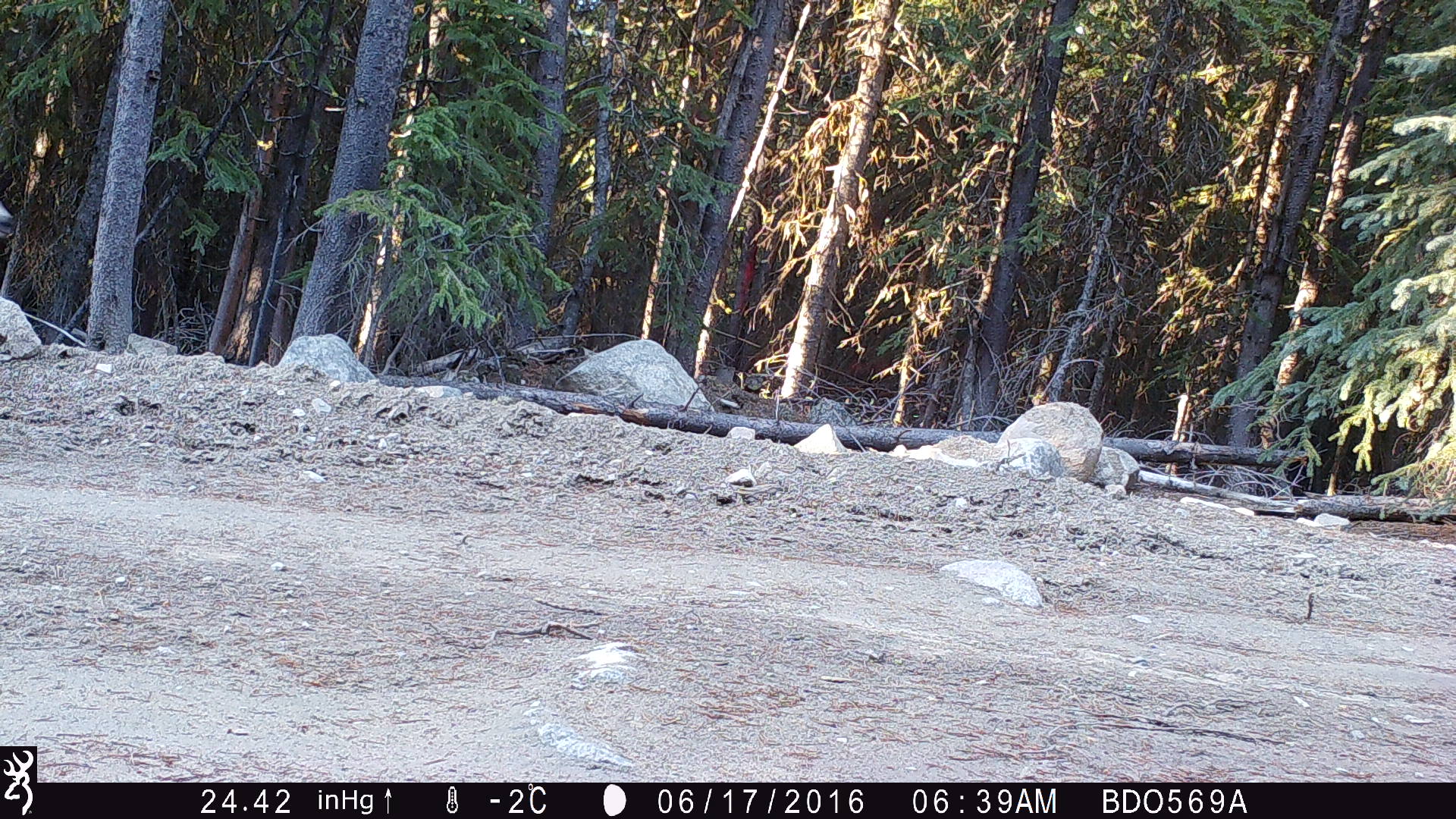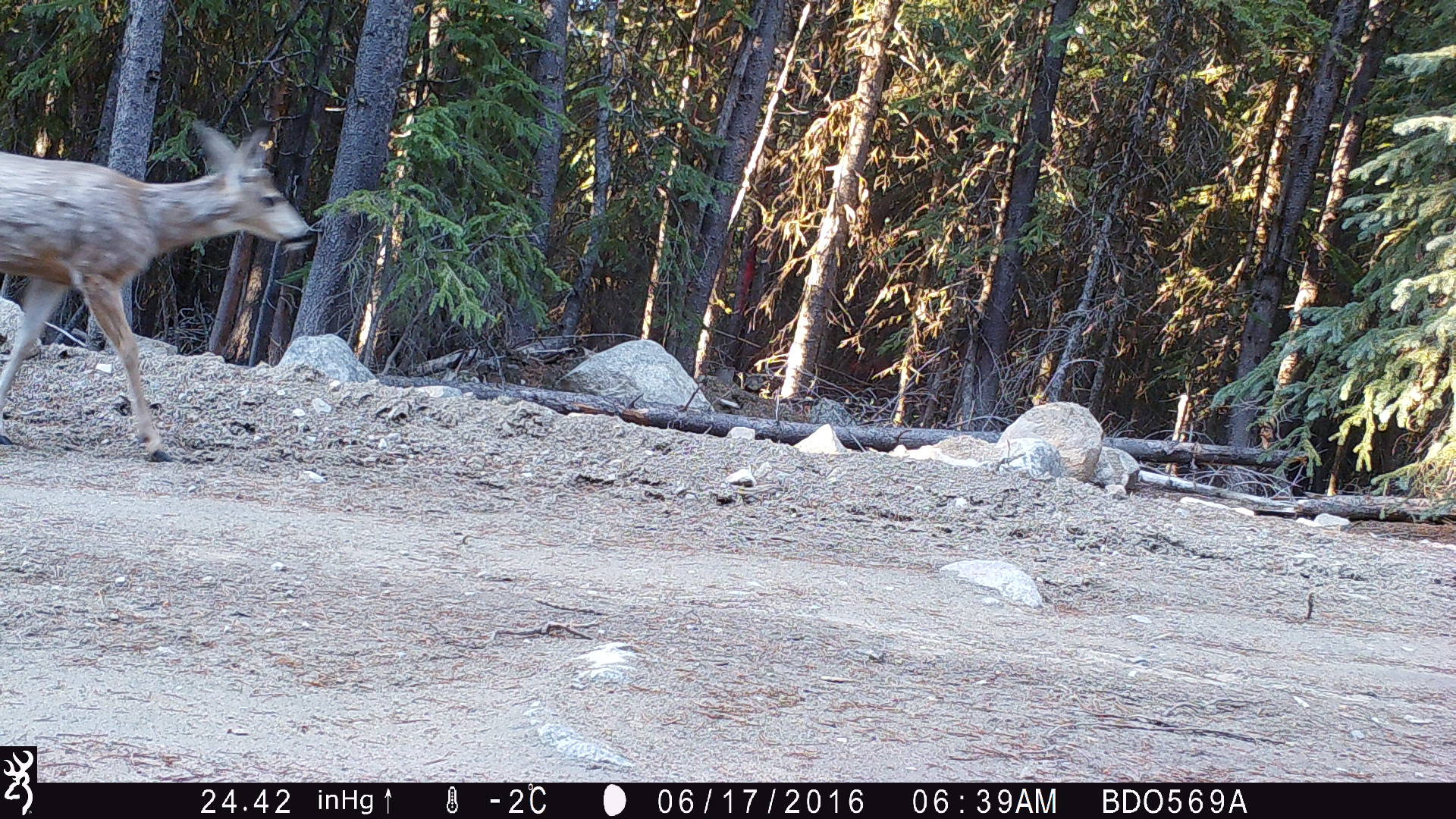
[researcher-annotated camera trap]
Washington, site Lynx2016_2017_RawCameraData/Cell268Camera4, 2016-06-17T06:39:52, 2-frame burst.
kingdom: Animalia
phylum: Chordata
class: Mammalia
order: Artiodactyla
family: Cervidae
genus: Odocoileus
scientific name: Odocoileus hemionus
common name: mule deer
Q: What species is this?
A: Odocoileus hemionus (mule deer).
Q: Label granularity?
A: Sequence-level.